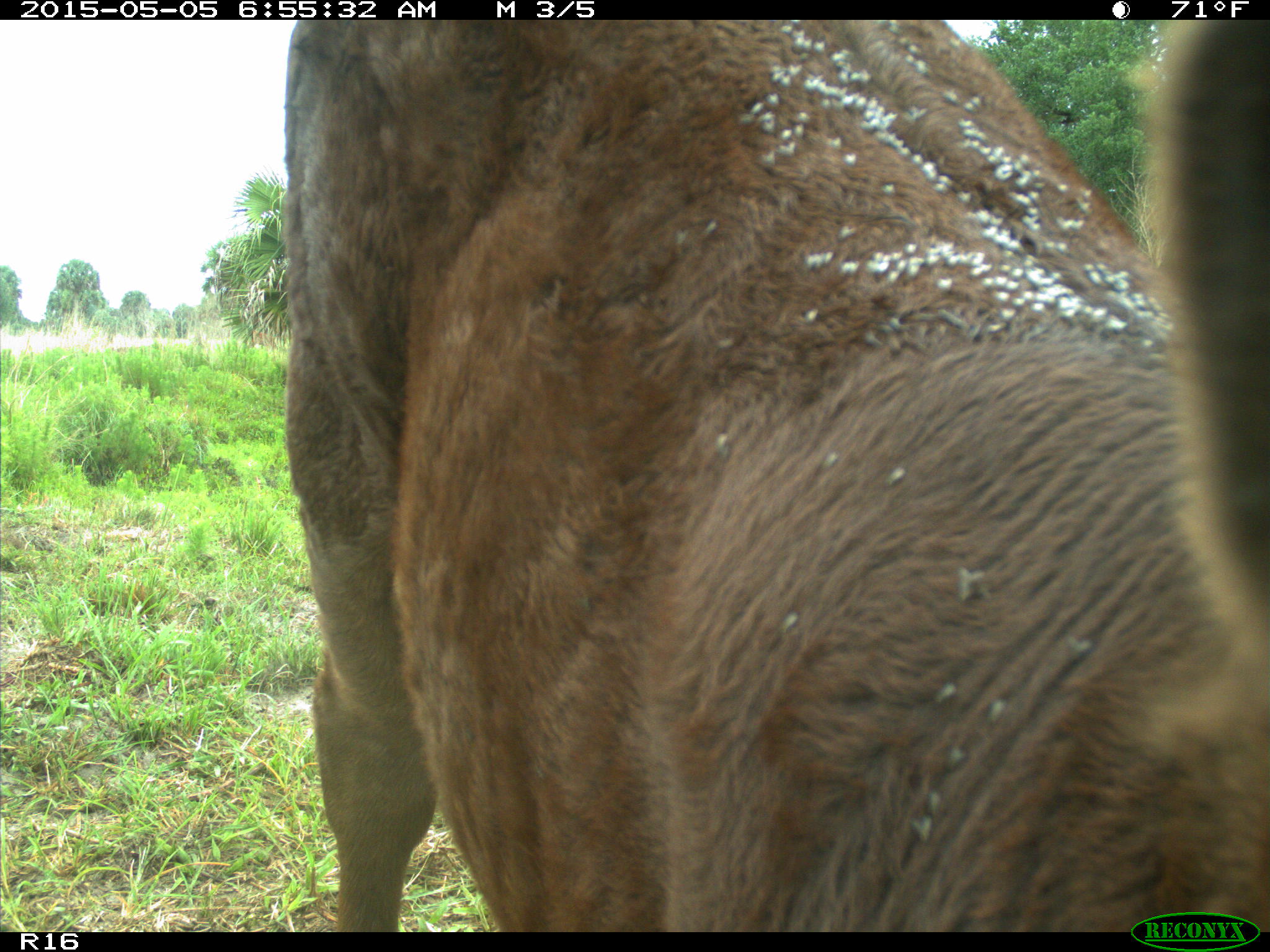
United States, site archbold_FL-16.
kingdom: Animalia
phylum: Chordata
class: Mammalia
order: Artiodactyla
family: Bovidae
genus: Bos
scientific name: Bos taurus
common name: domestic cow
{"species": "Bos taurus (domestic cow)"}